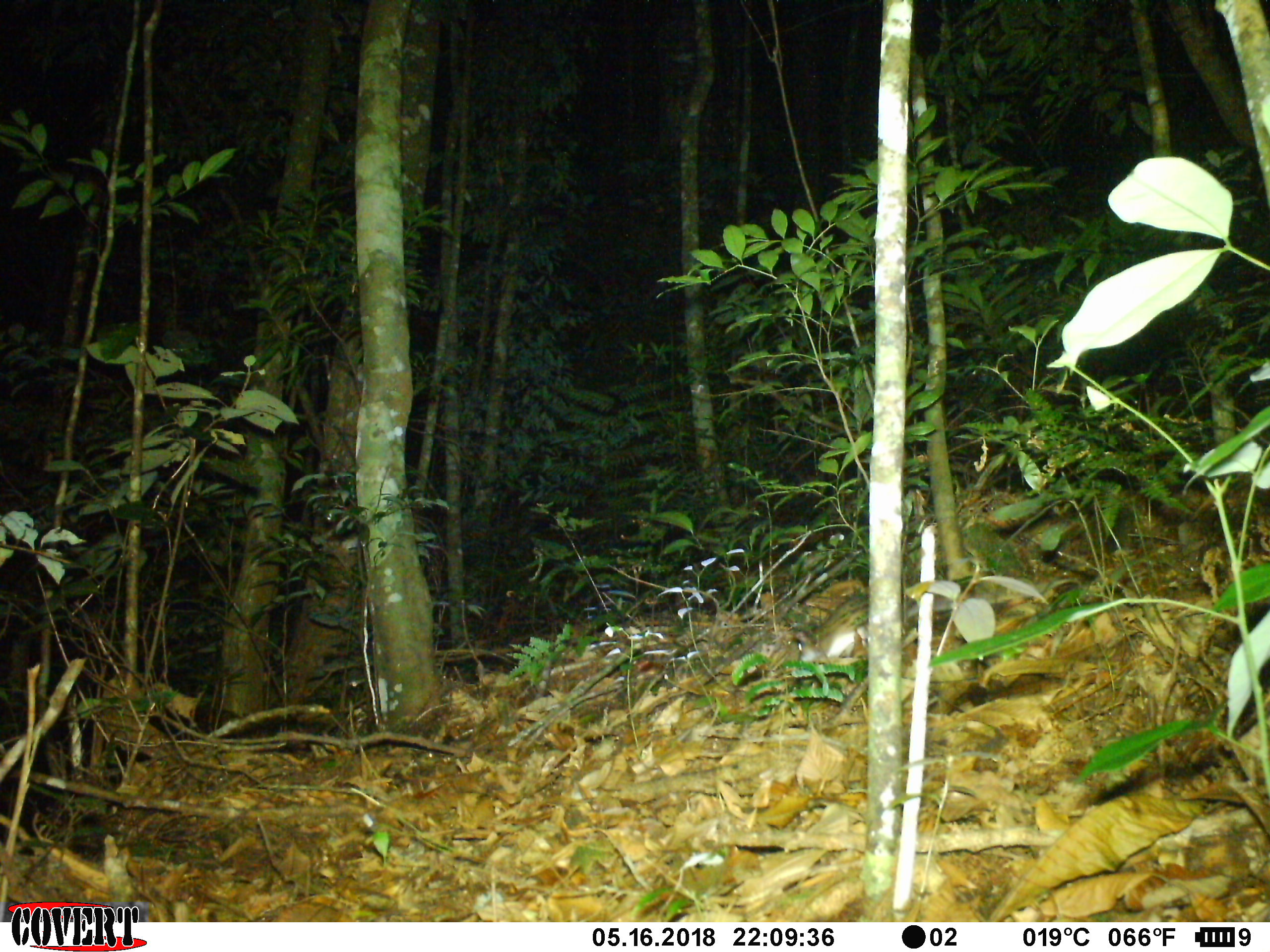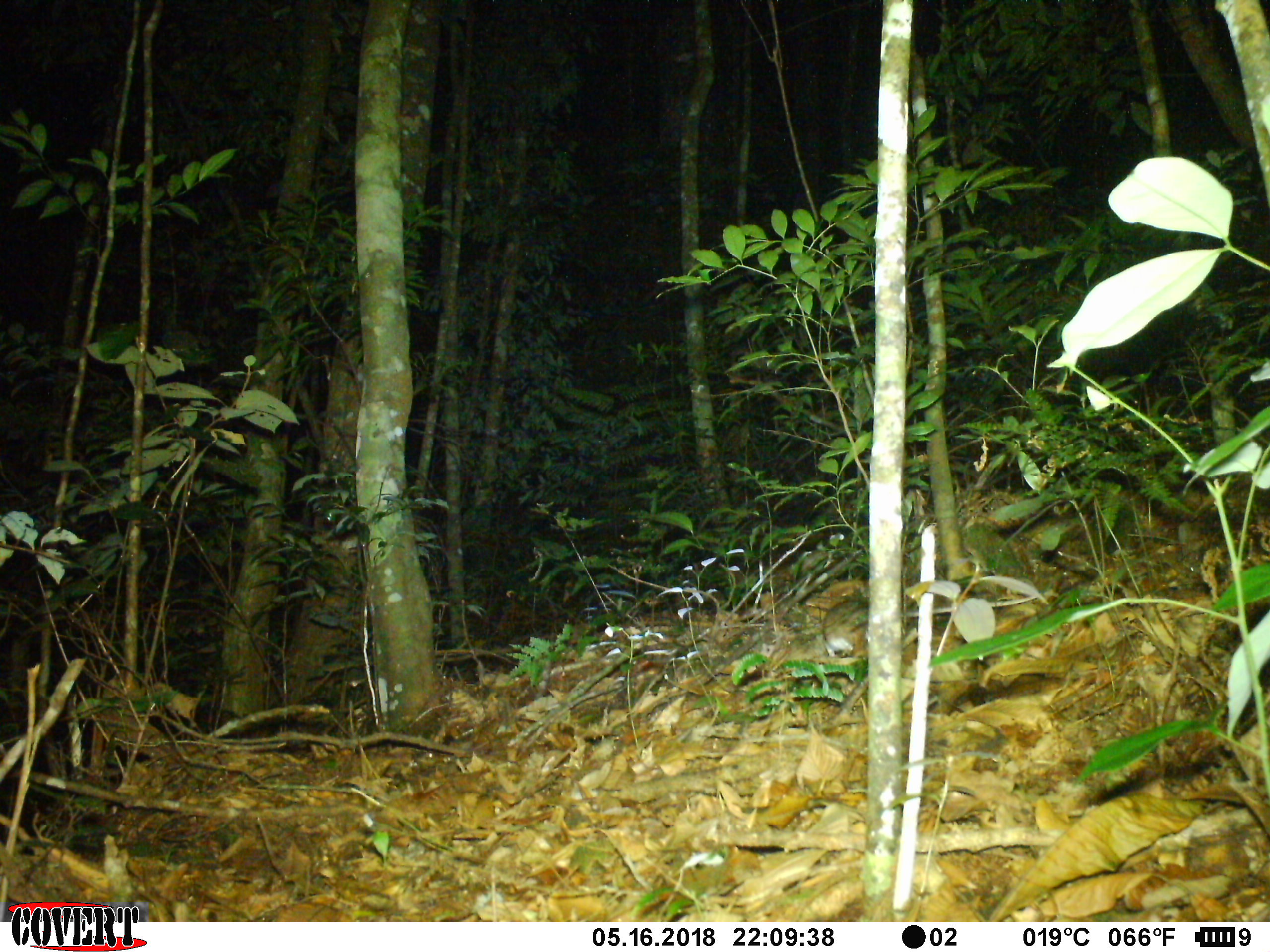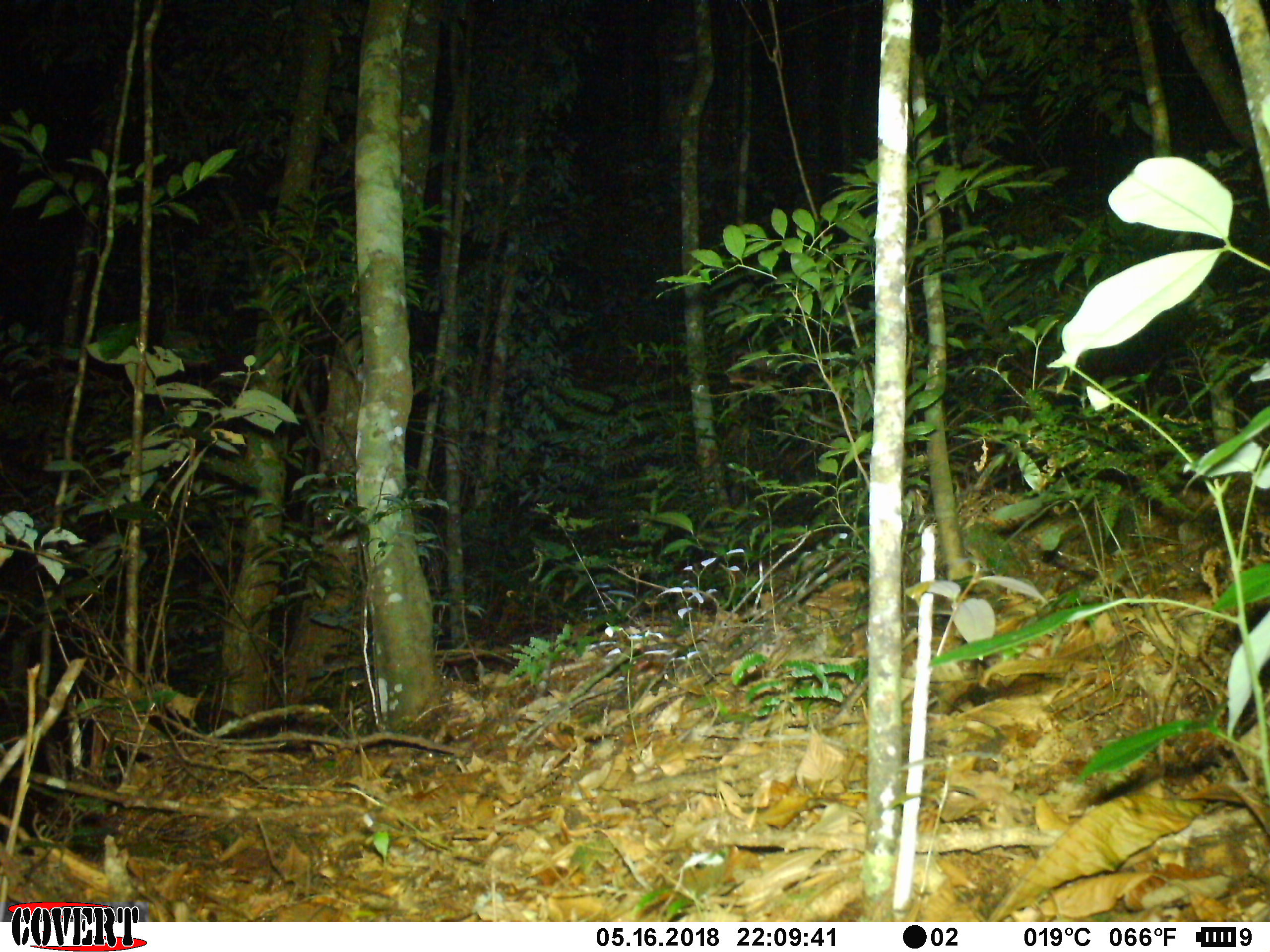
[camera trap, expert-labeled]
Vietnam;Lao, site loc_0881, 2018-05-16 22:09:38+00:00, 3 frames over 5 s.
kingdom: Animalia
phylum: Chordata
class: Mammalia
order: Rodentia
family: Muridae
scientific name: Muridae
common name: old-world mice and rats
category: unidentified murid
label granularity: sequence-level